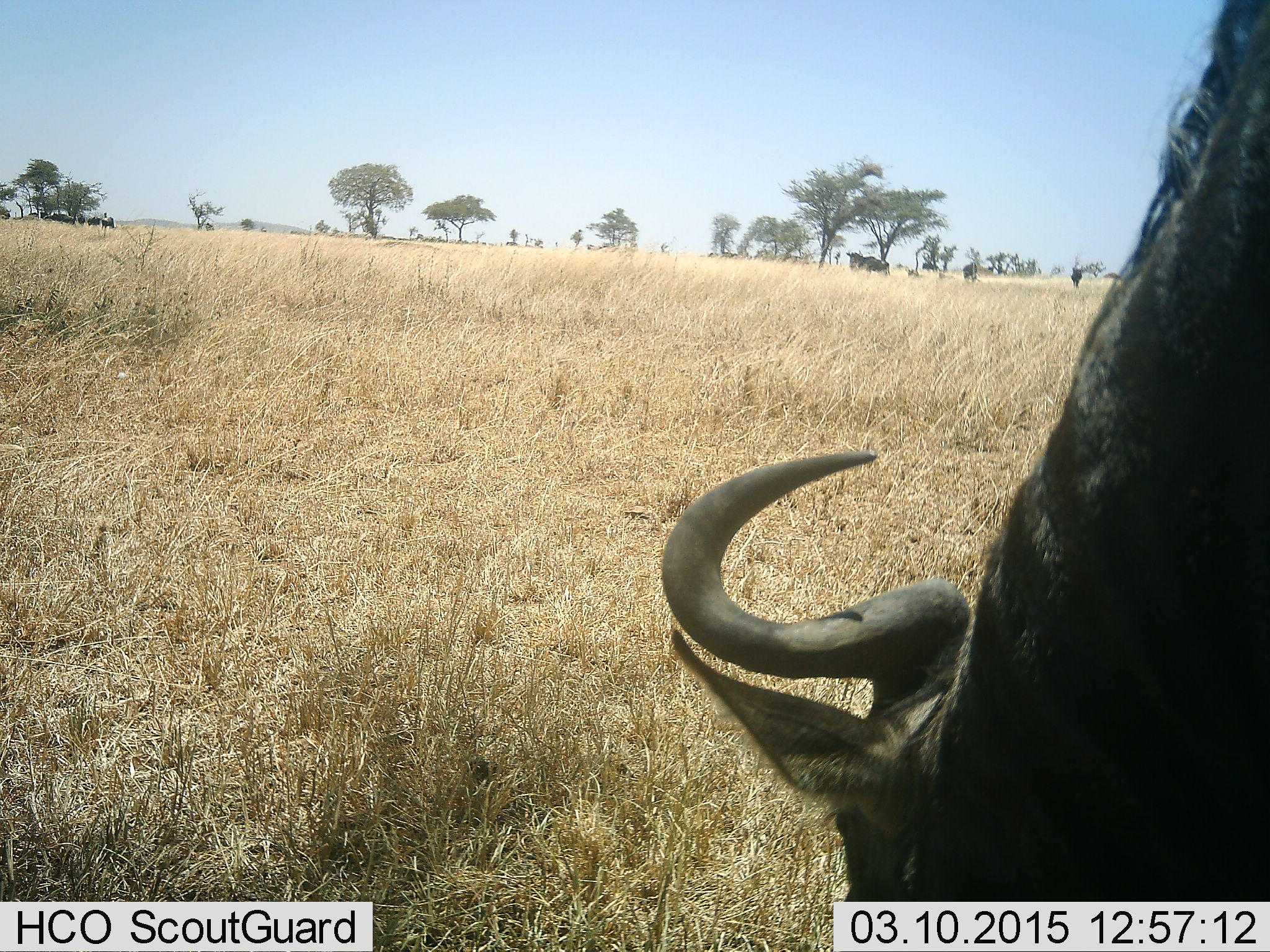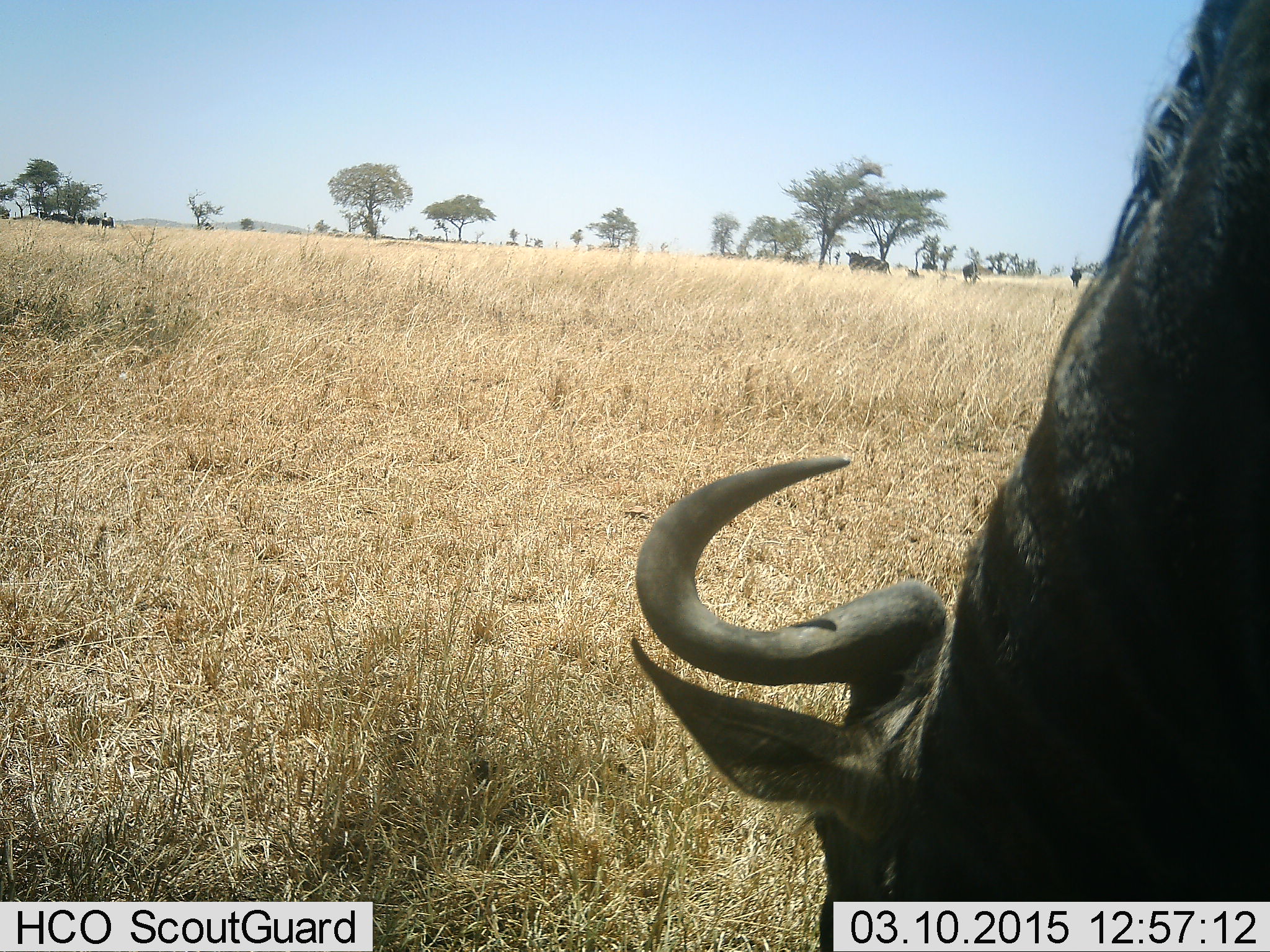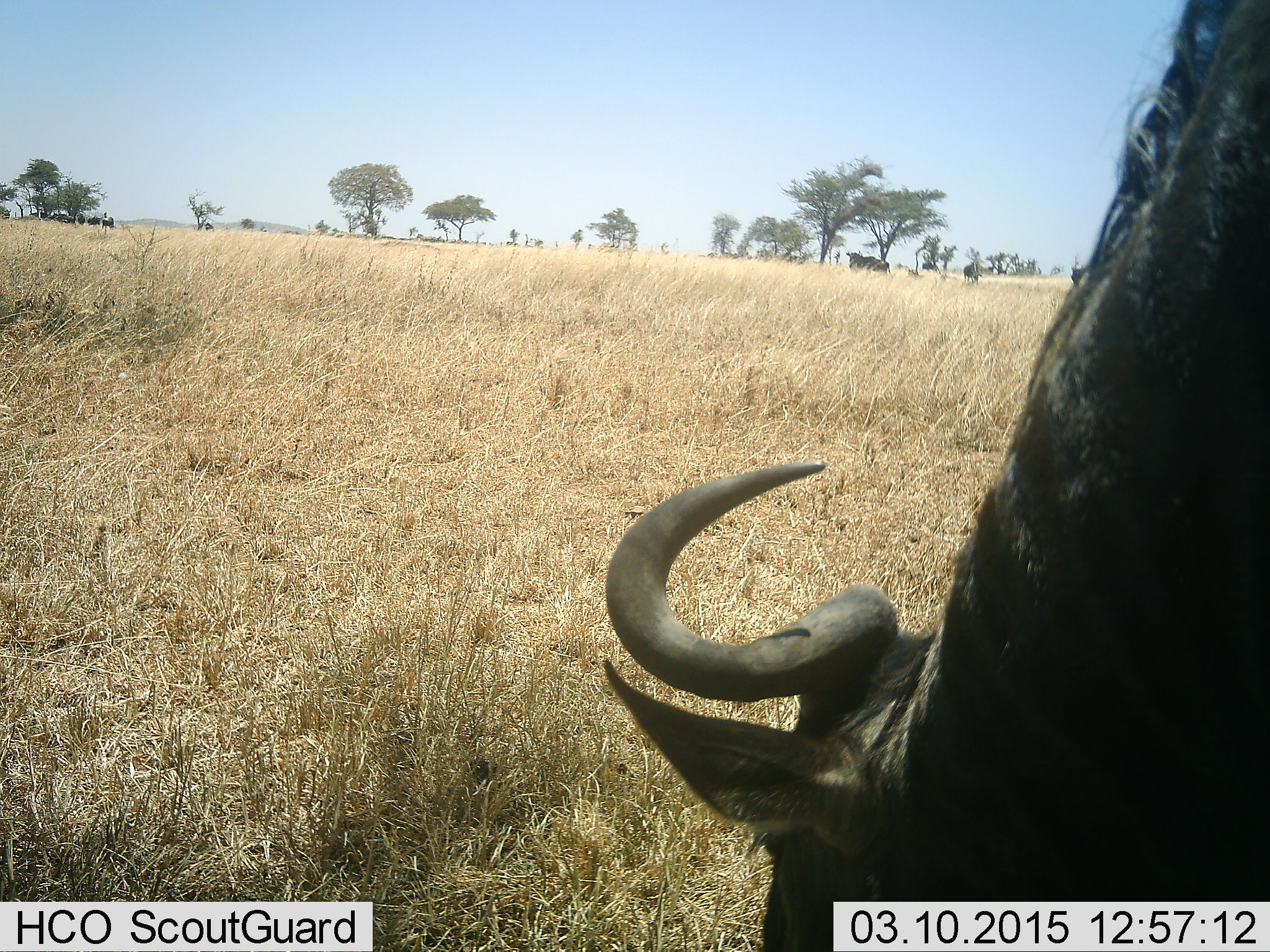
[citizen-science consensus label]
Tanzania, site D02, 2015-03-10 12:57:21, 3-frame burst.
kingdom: Animalia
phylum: Chordata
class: Mammalia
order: Artiodactyla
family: Bovidae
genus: Connochaetes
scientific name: Connochaetes taurinus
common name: blue wildebeest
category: wildebeest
Wildebeest (blue wildebeest) (Connochaetes taurinus), count 5. Behavior (volunteer vote fractions): standing 40%, resting 20%, moving 0%, interacting 0%. Young present (vote fraction): 0%. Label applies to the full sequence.